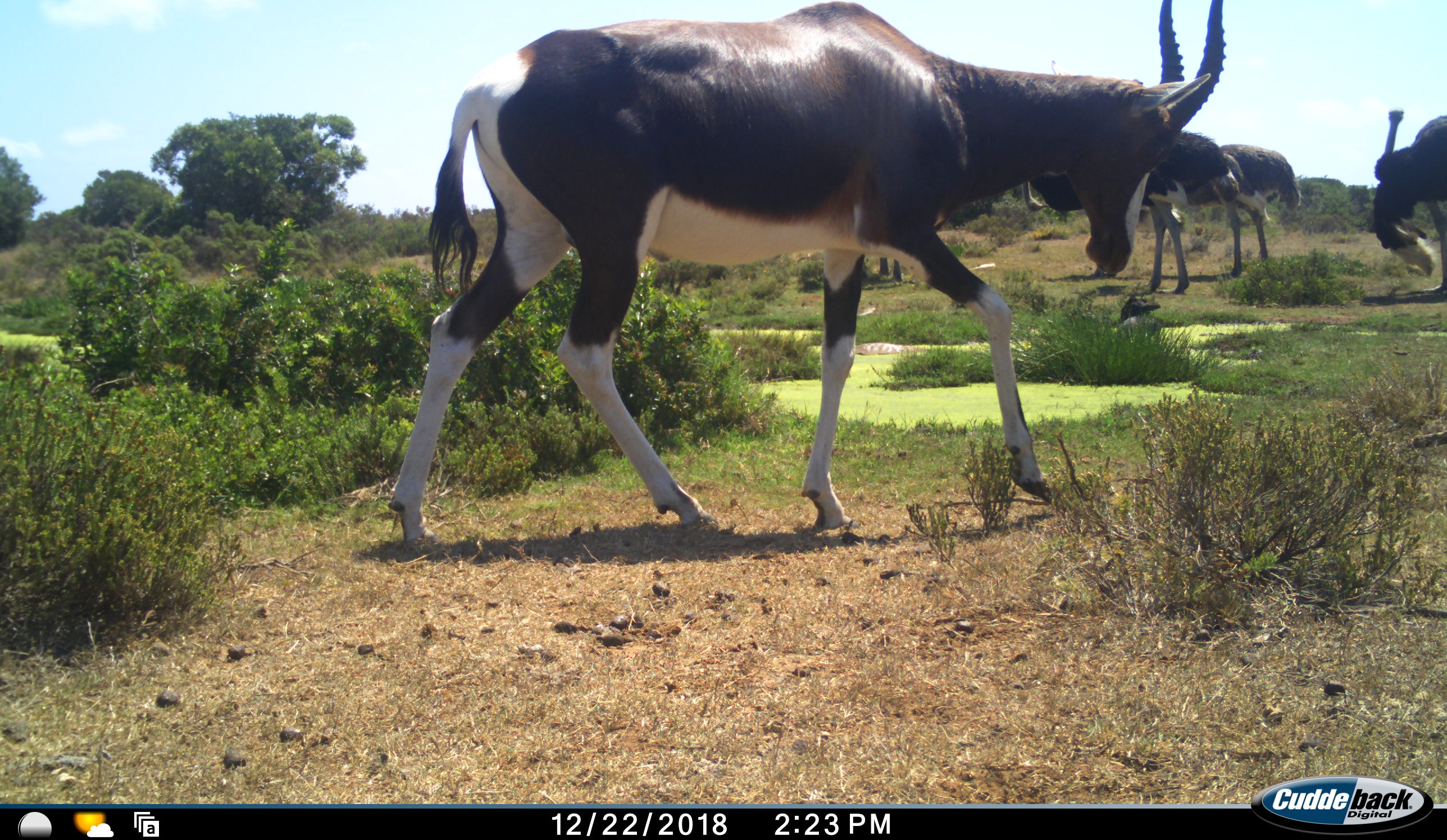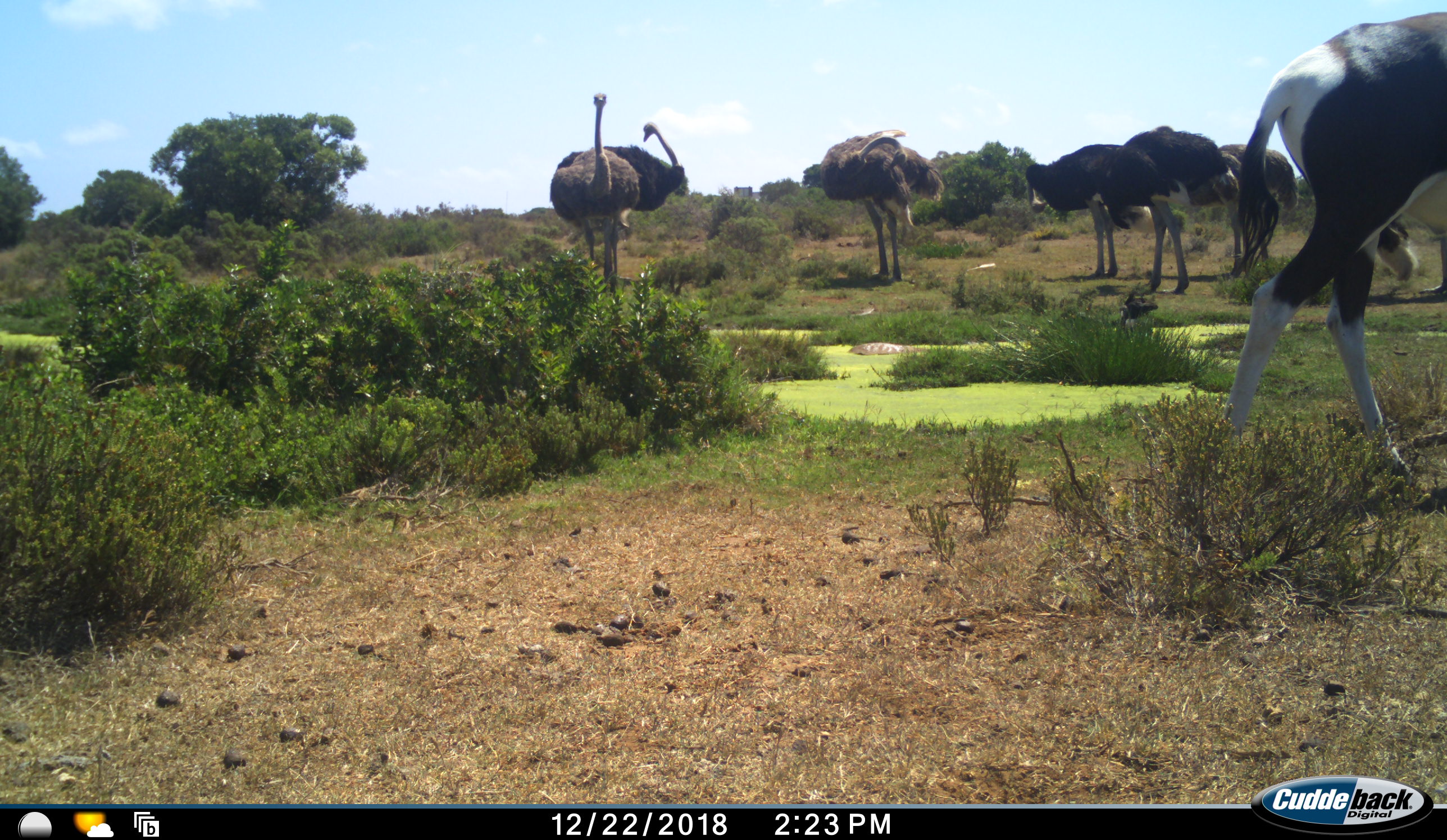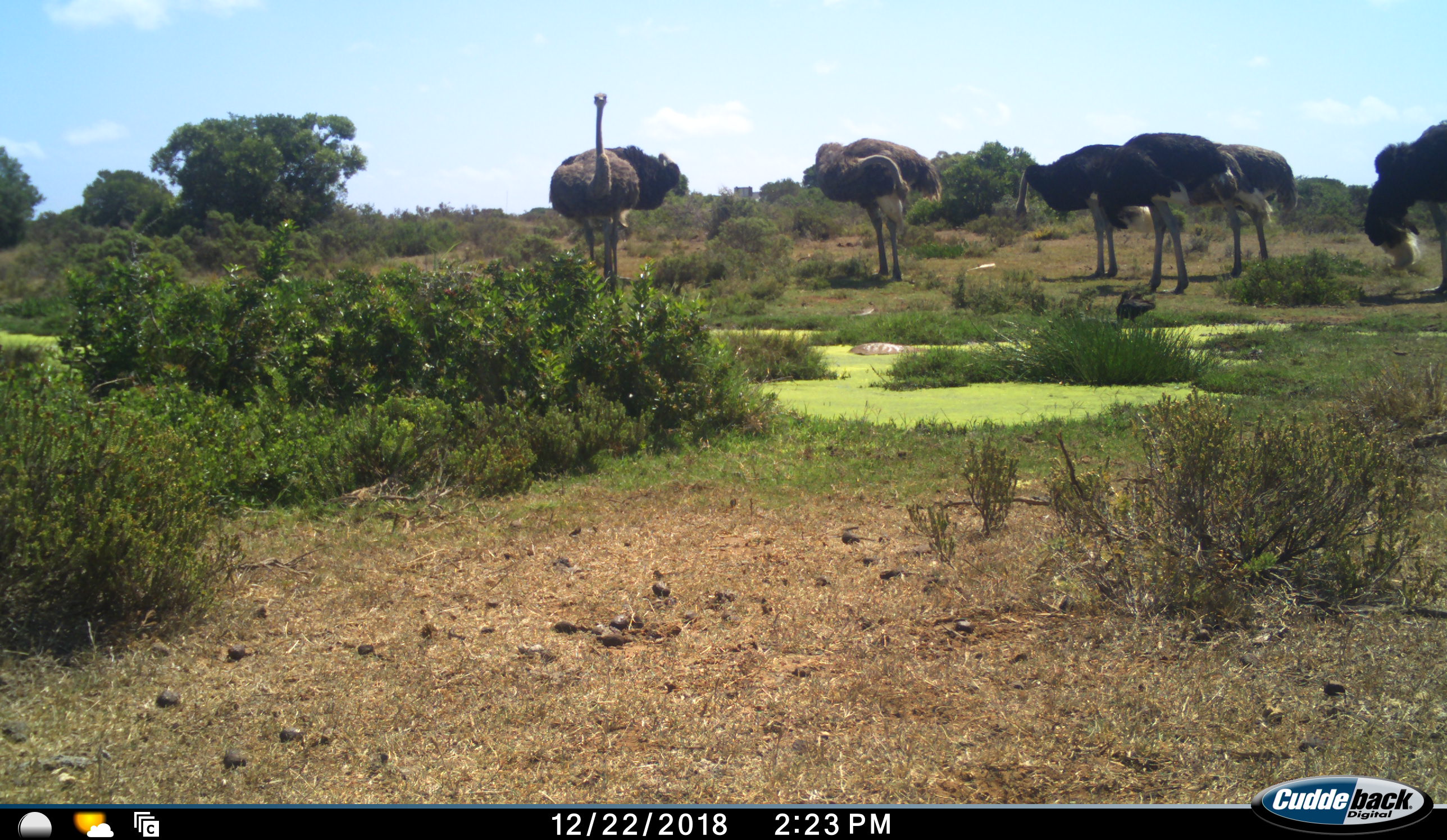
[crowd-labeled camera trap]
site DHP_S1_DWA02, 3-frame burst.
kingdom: Animalia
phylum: Chordata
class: Mammalia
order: Artiodactyla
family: Bovidae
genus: Damaliscus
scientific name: Damaliscus pygargus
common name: bontebok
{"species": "bontebok (Damaliscus pygargus)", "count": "1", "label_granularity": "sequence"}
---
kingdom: Animalia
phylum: Chordata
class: Aves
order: Struthioniformes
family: Struthionidae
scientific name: Struthionidae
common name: ostrich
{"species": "ostrich (Struthionidae)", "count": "7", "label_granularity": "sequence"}